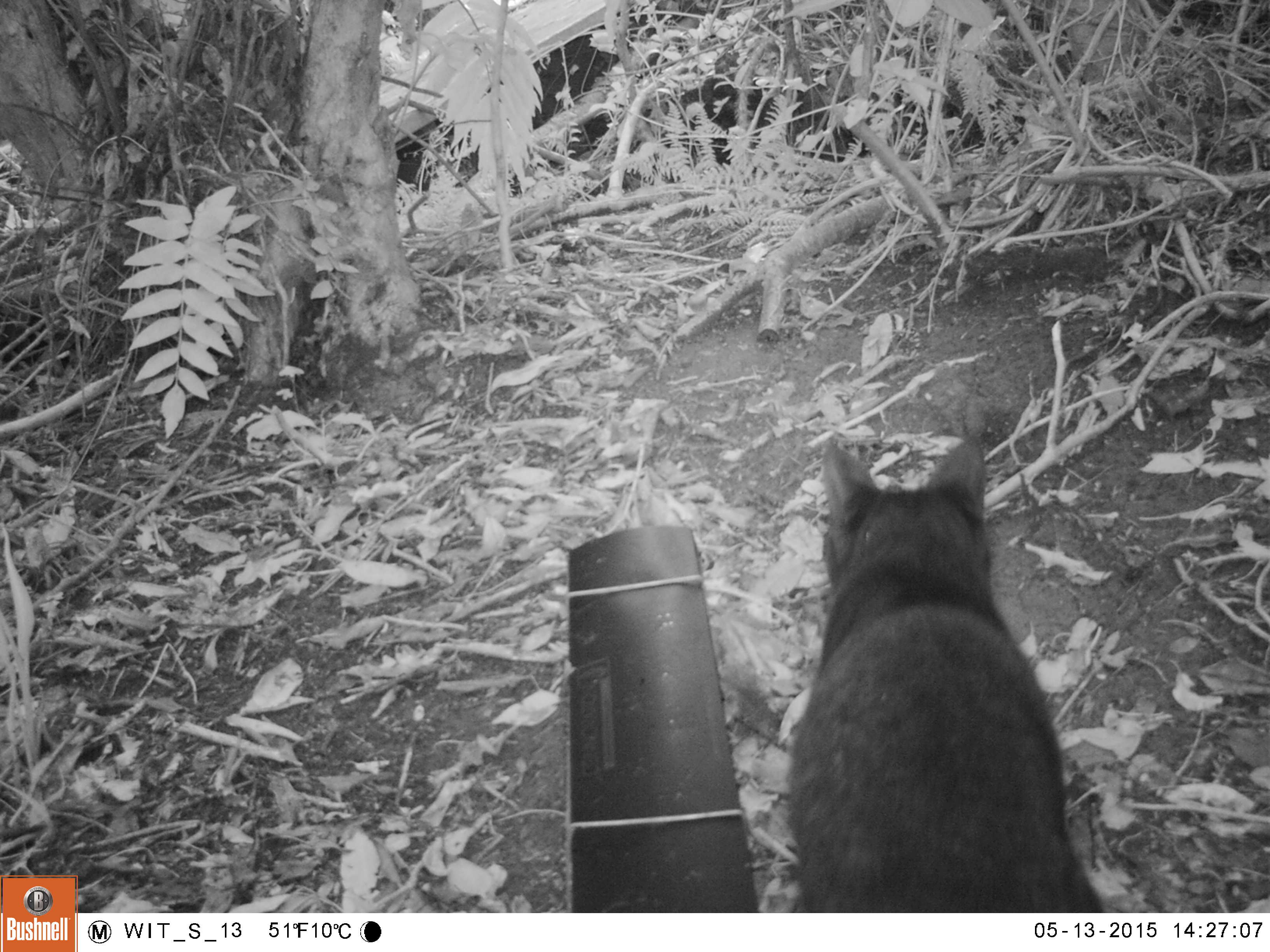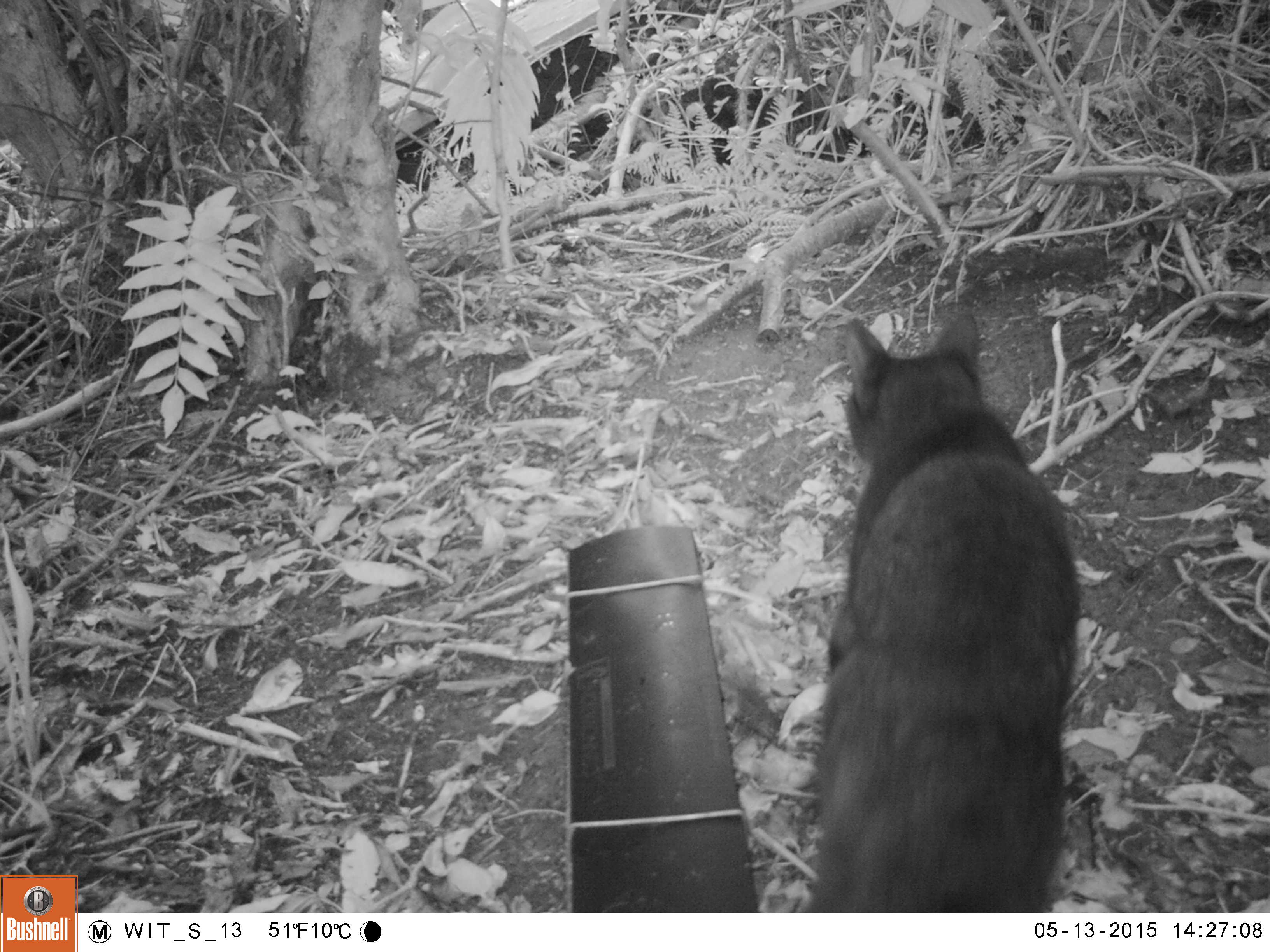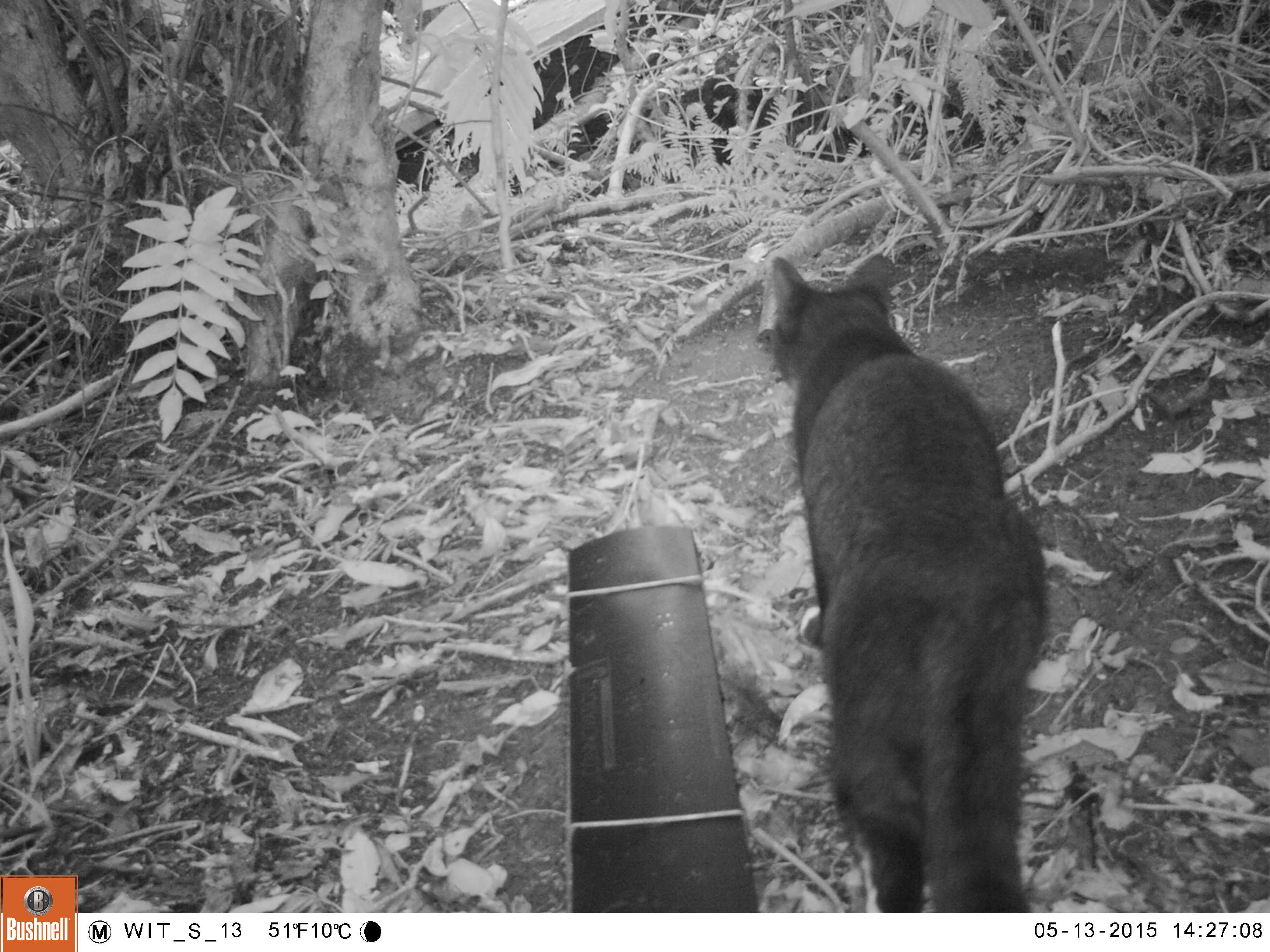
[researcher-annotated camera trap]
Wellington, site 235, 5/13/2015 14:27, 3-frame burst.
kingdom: Animalia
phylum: Chordata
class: Mammalia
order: Carnivora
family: Felidae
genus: Felis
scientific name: Felis catus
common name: cat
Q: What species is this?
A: Cat (Felis catus).